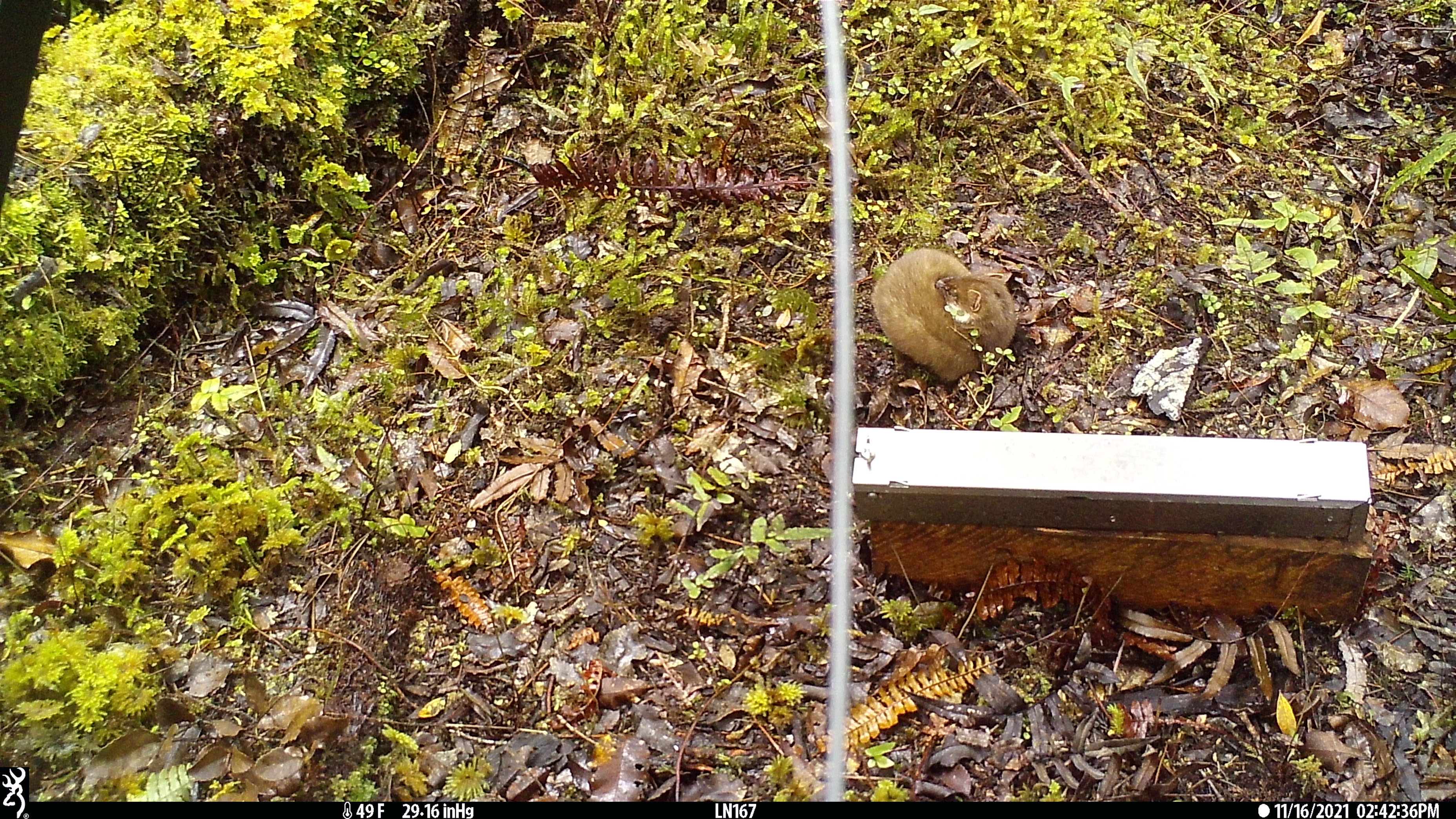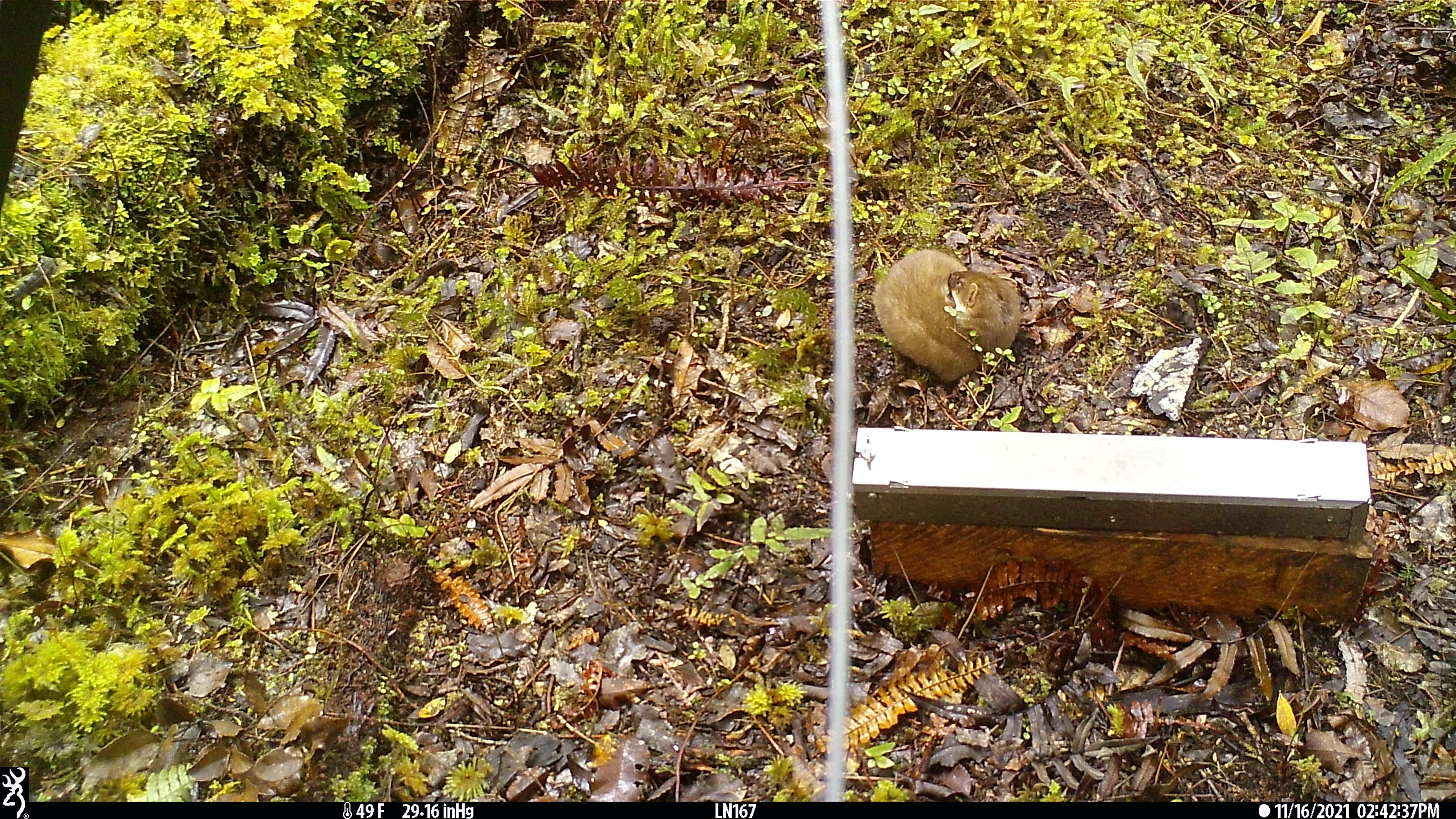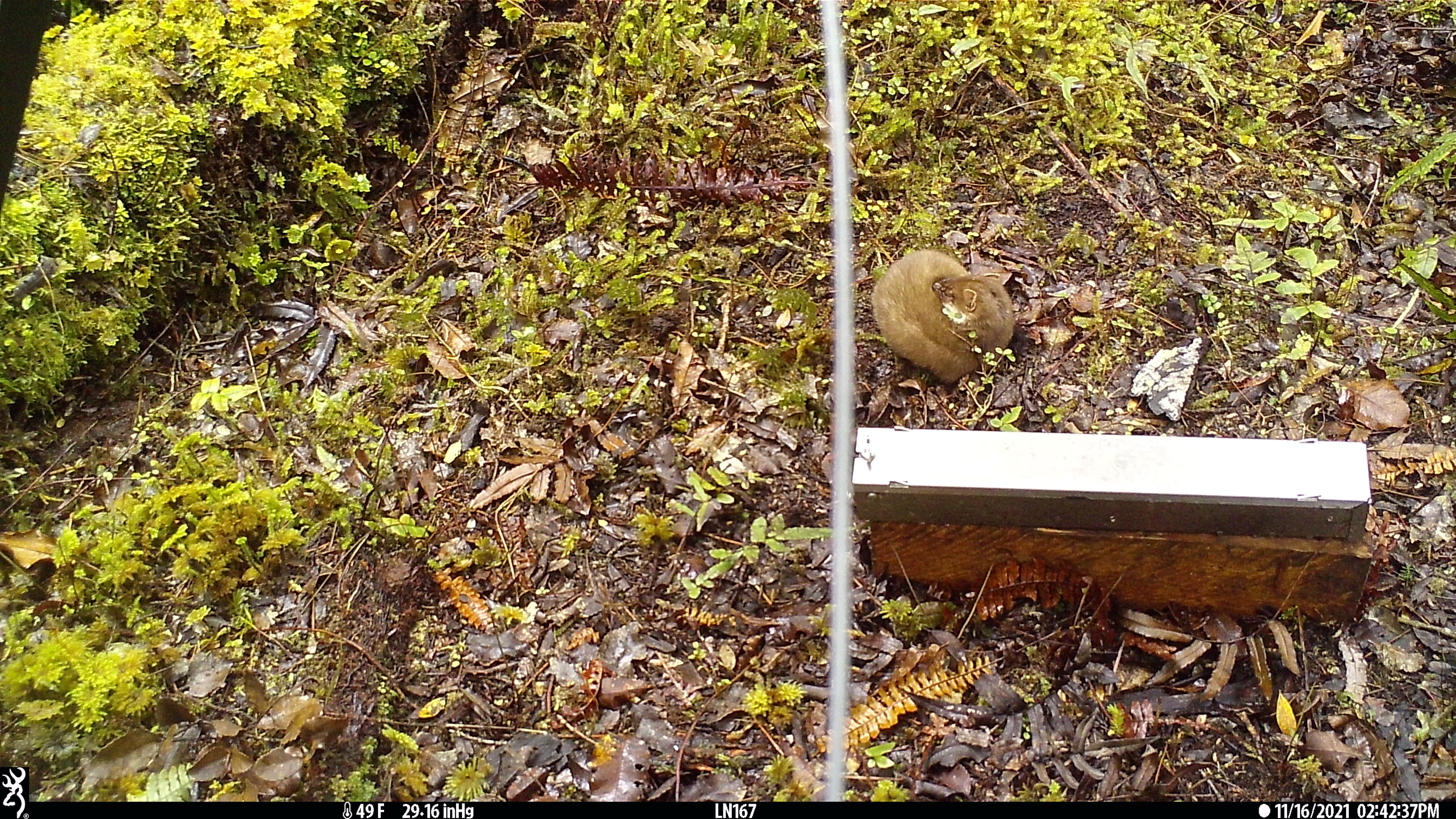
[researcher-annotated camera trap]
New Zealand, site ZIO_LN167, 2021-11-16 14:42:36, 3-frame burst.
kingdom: Animalia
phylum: Chordata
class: Mammalia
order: Carnivora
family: Mustelidae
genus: Mustela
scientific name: Mustela erminea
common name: stoat